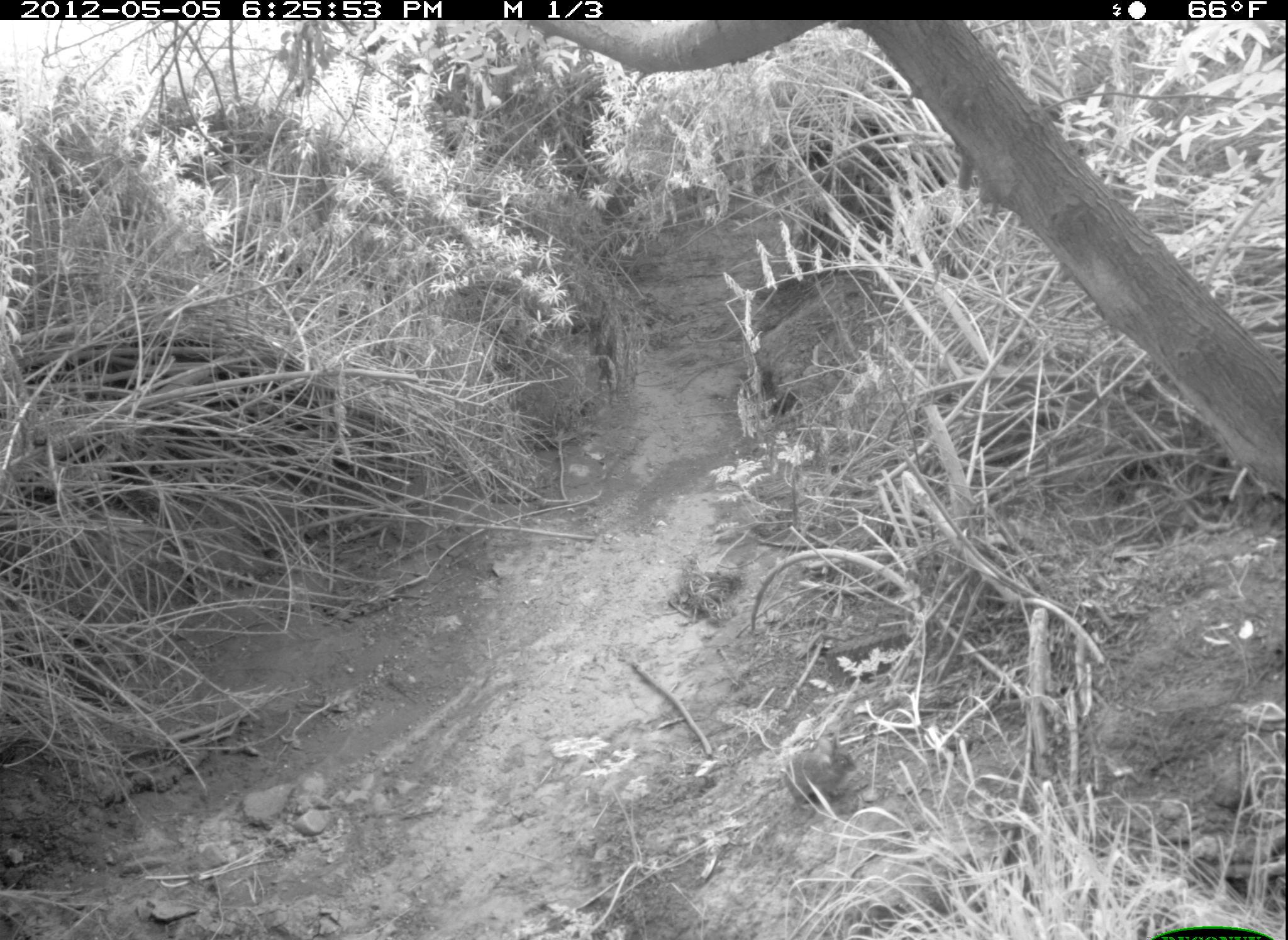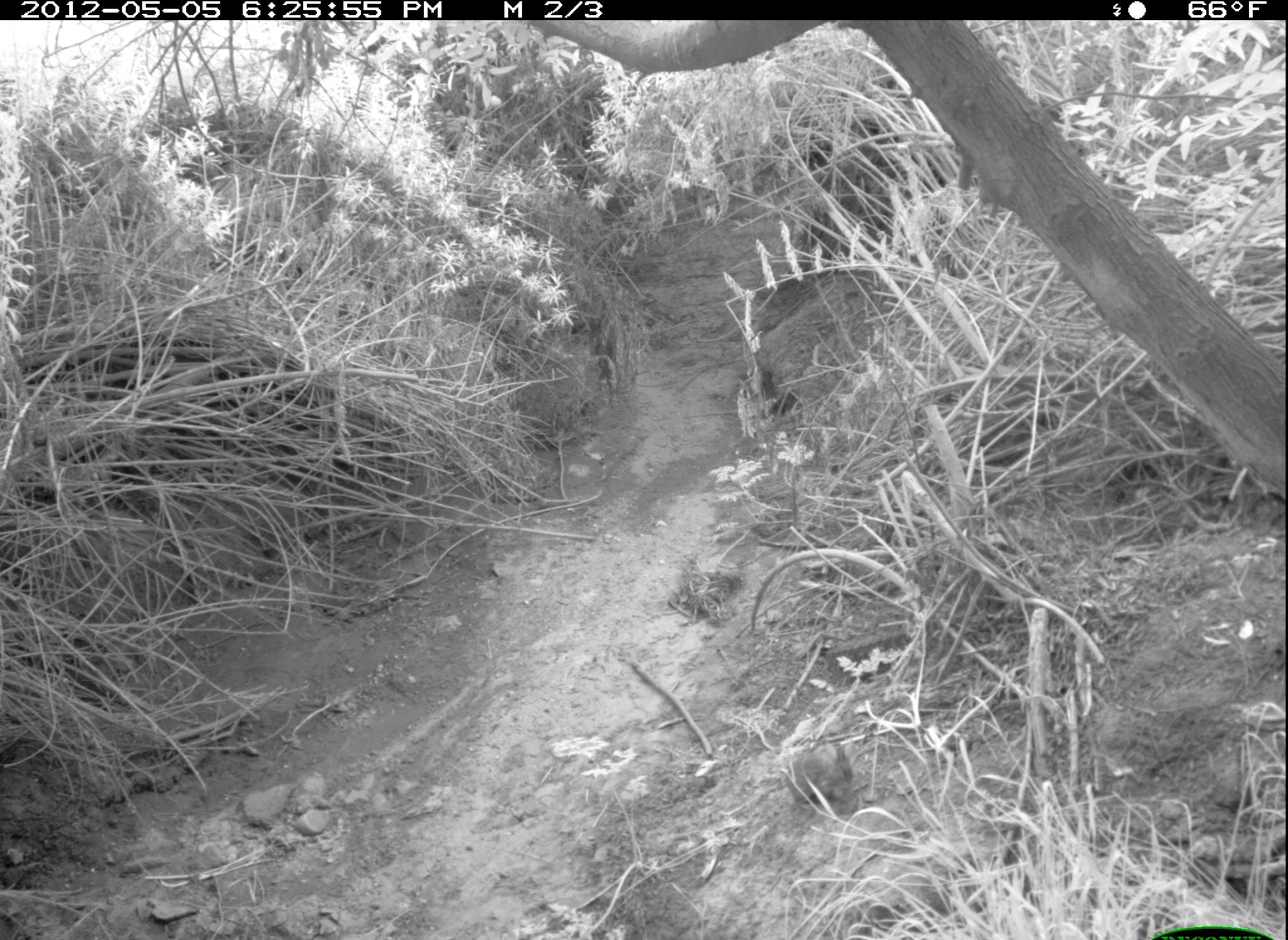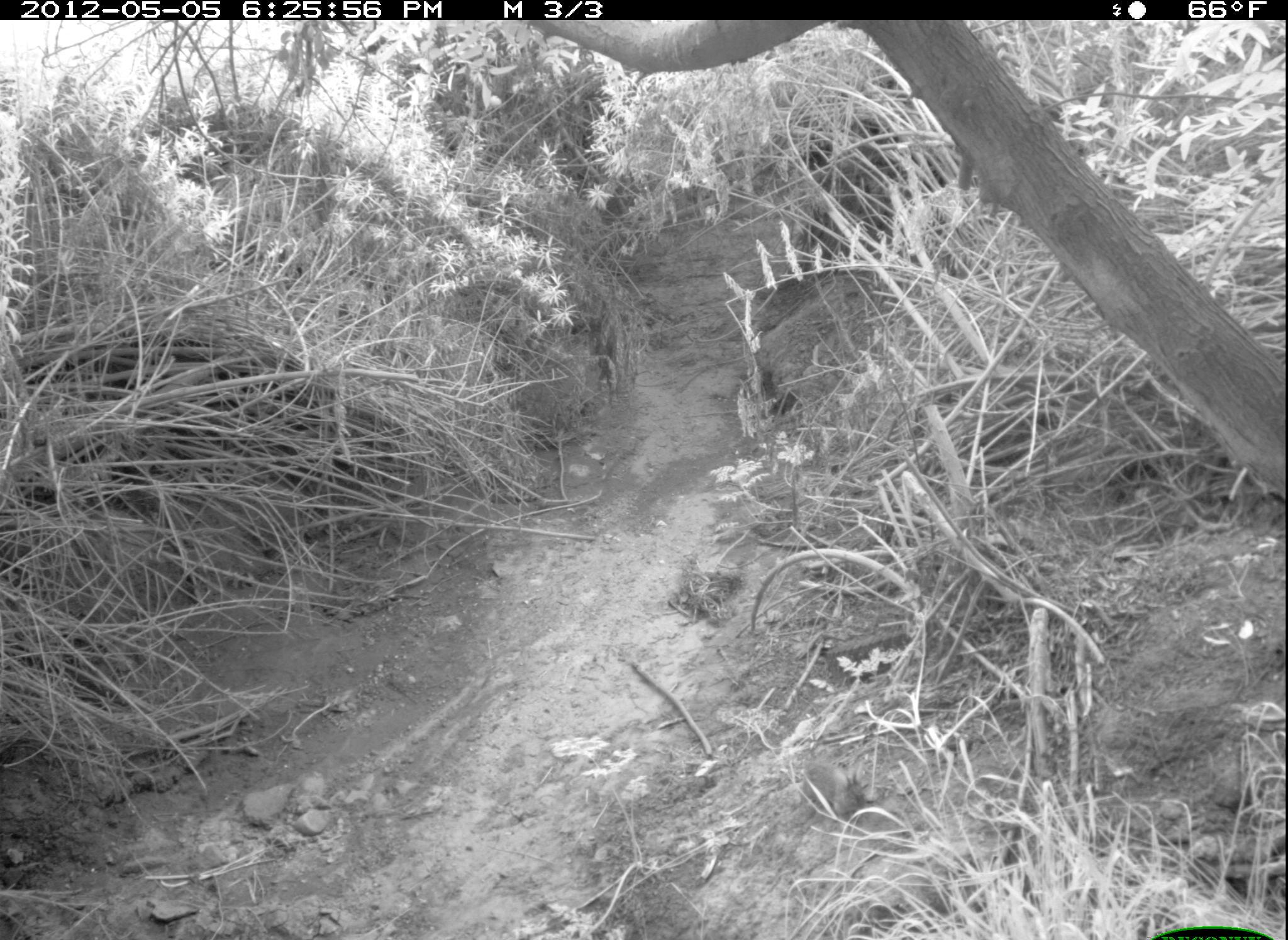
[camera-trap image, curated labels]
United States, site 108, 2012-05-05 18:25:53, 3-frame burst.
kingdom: Animalia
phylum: Chordata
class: Mammalia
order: Lagomorpha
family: Leporidae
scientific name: Leporidae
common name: rabbits and hares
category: rabbit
Rabbit (rabbits and hares) (Leporidae).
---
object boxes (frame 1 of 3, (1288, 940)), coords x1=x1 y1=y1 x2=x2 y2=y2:
rabbit: x1=781 y1=722 x2=865 y2=816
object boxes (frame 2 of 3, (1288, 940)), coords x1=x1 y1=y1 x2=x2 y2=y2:
rabbit: x1=778 y1=732 x2=863 y2=814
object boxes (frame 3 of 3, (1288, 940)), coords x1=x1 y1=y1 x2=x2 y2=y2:
rabbit: x1=793 y1=746 x2=873 y2=816